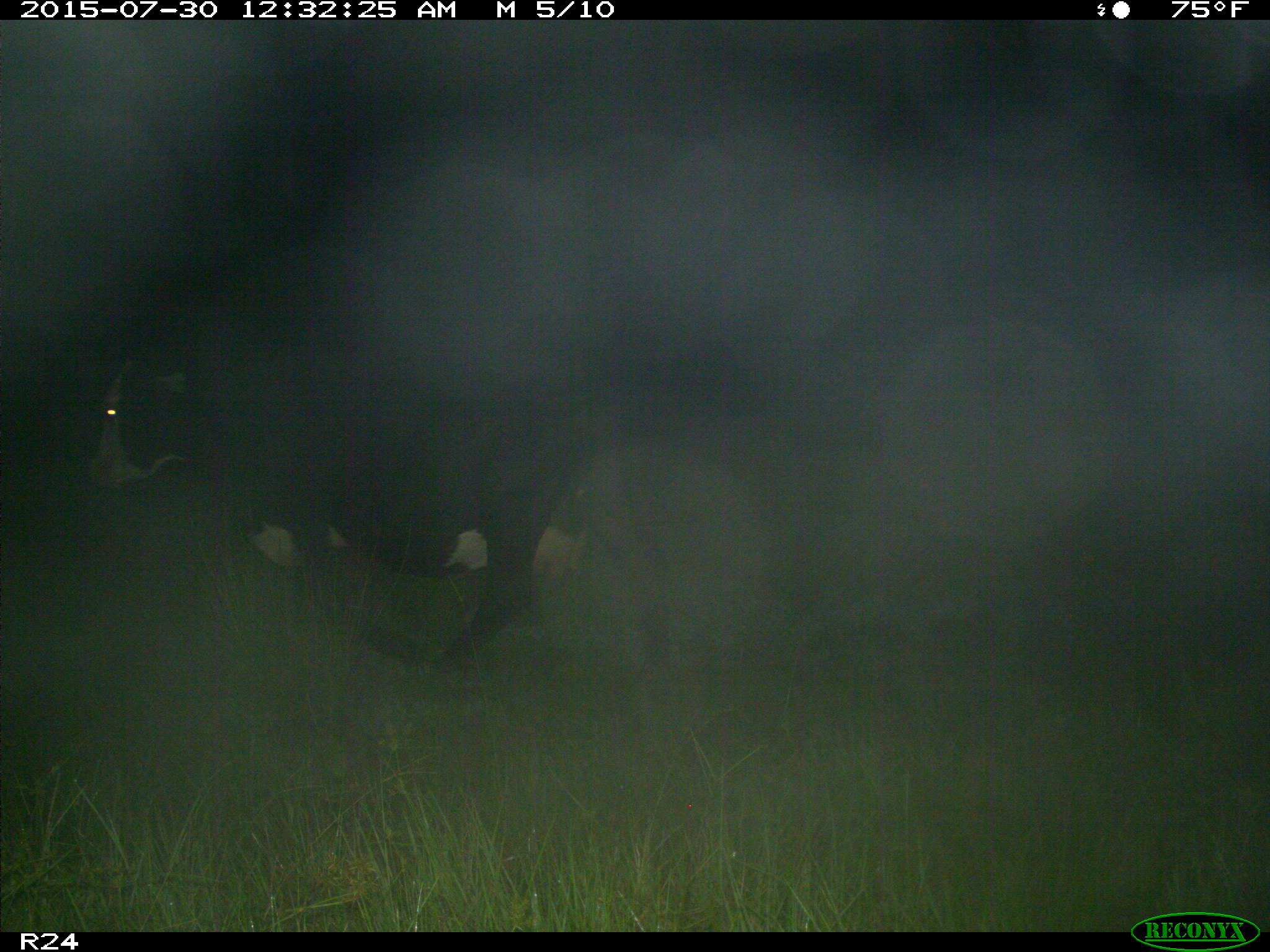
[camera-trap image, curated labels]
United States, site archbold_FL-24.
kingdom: Animalia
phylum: Chordata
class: Mammalia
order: Artiodactyla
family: Bovidae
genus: Bos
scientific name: Bos taurus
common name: domestic cow